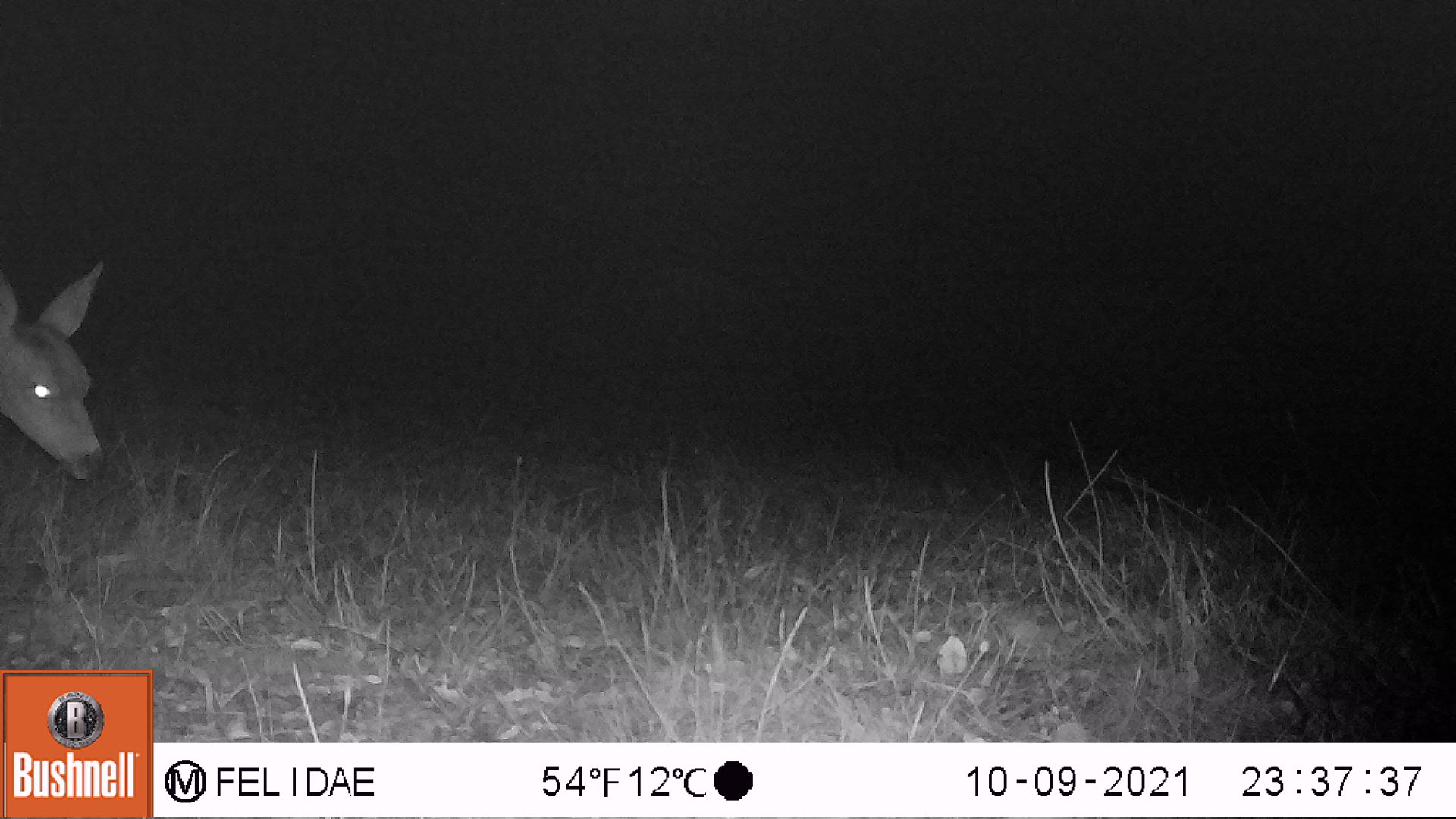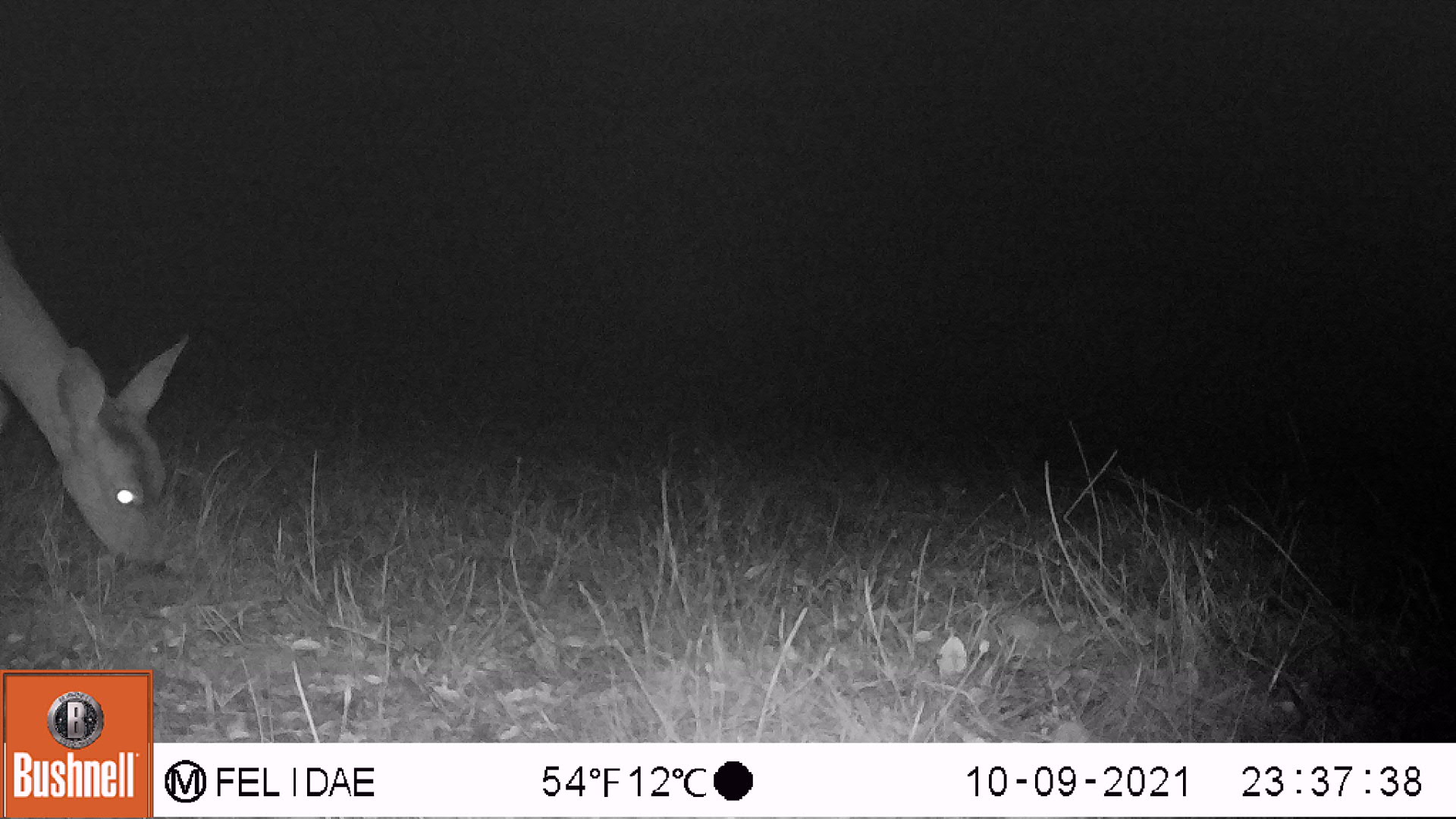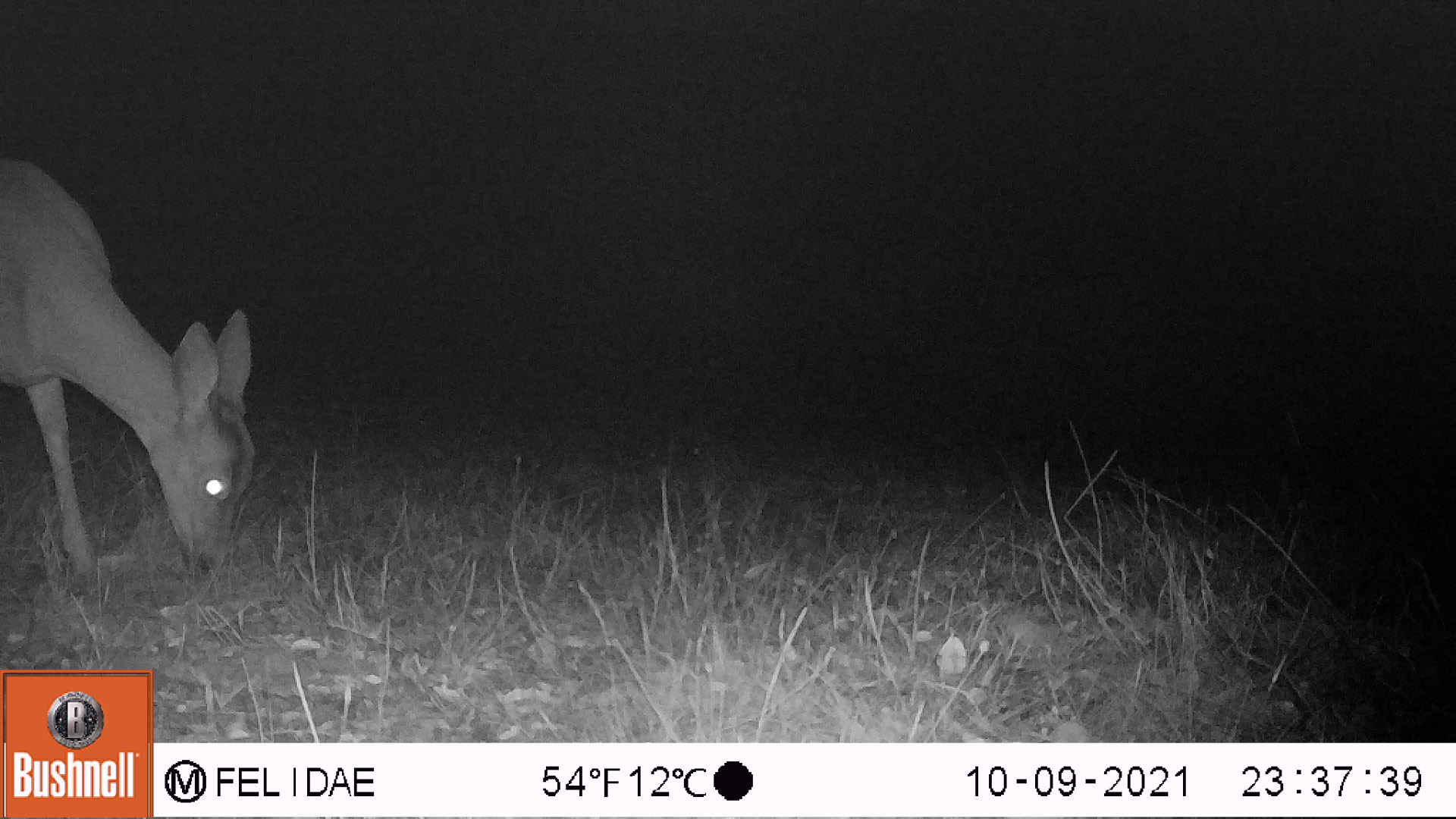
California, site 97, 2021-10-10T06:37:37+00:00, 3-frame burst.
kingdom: Animalia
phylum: Chordata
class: Mammalia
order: Artiodactyla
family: Cervidae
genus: Odocoileus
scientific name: Odocoileus hemionus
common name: mule deer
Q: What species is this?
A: Mule deer (Odocoileus hemionus).